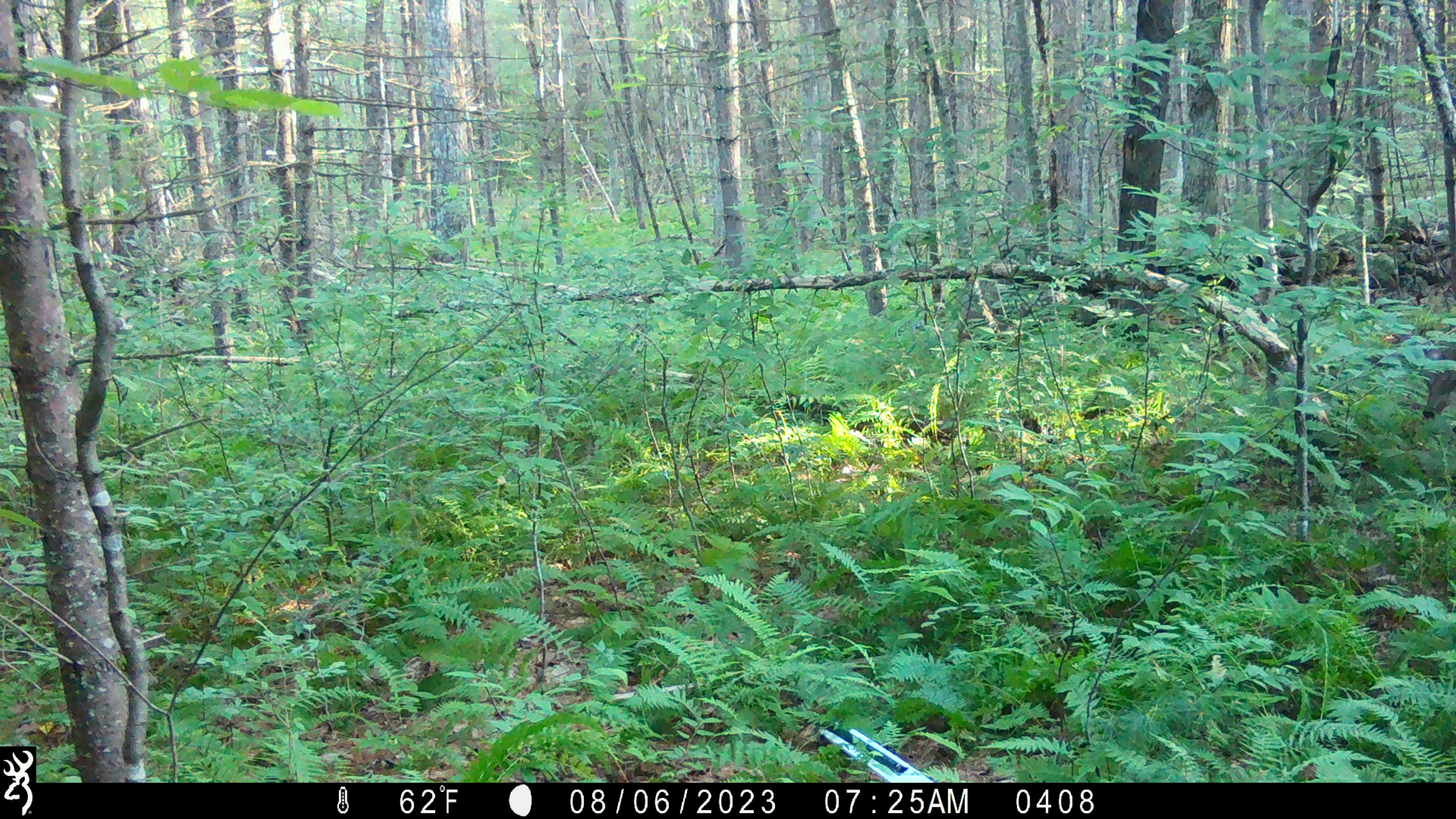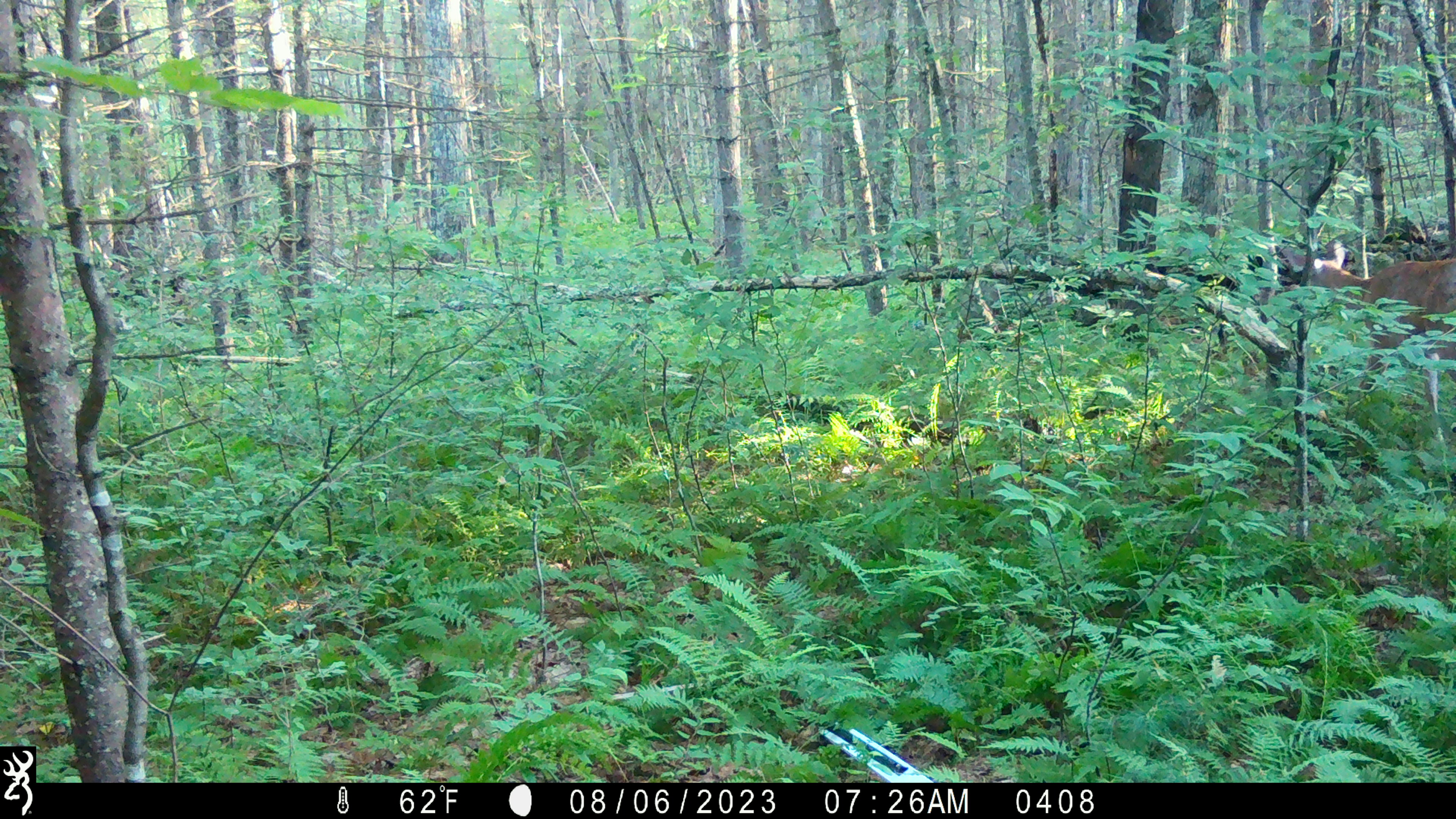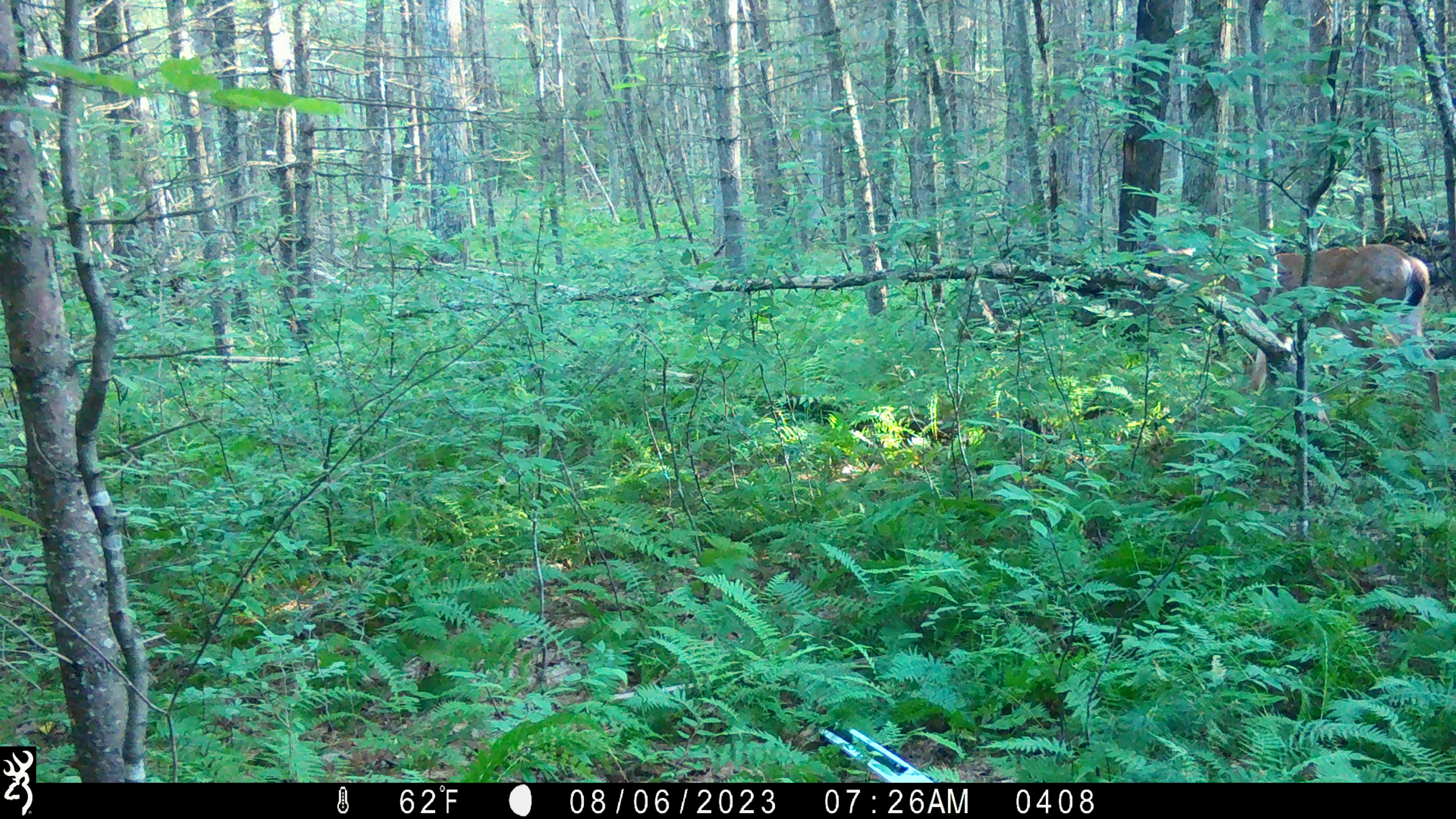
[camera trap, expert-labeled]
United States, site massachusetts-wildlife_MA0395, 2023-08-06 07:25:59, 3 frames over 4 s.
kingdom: Animalia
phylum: Chordata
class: Mammalia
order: Artiodactyla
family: Cervidae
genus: Odocoileus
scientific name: Odocoileus virginianus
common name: white-tailed deer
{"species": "white-tailed deer (Odocoileus virginianus)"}